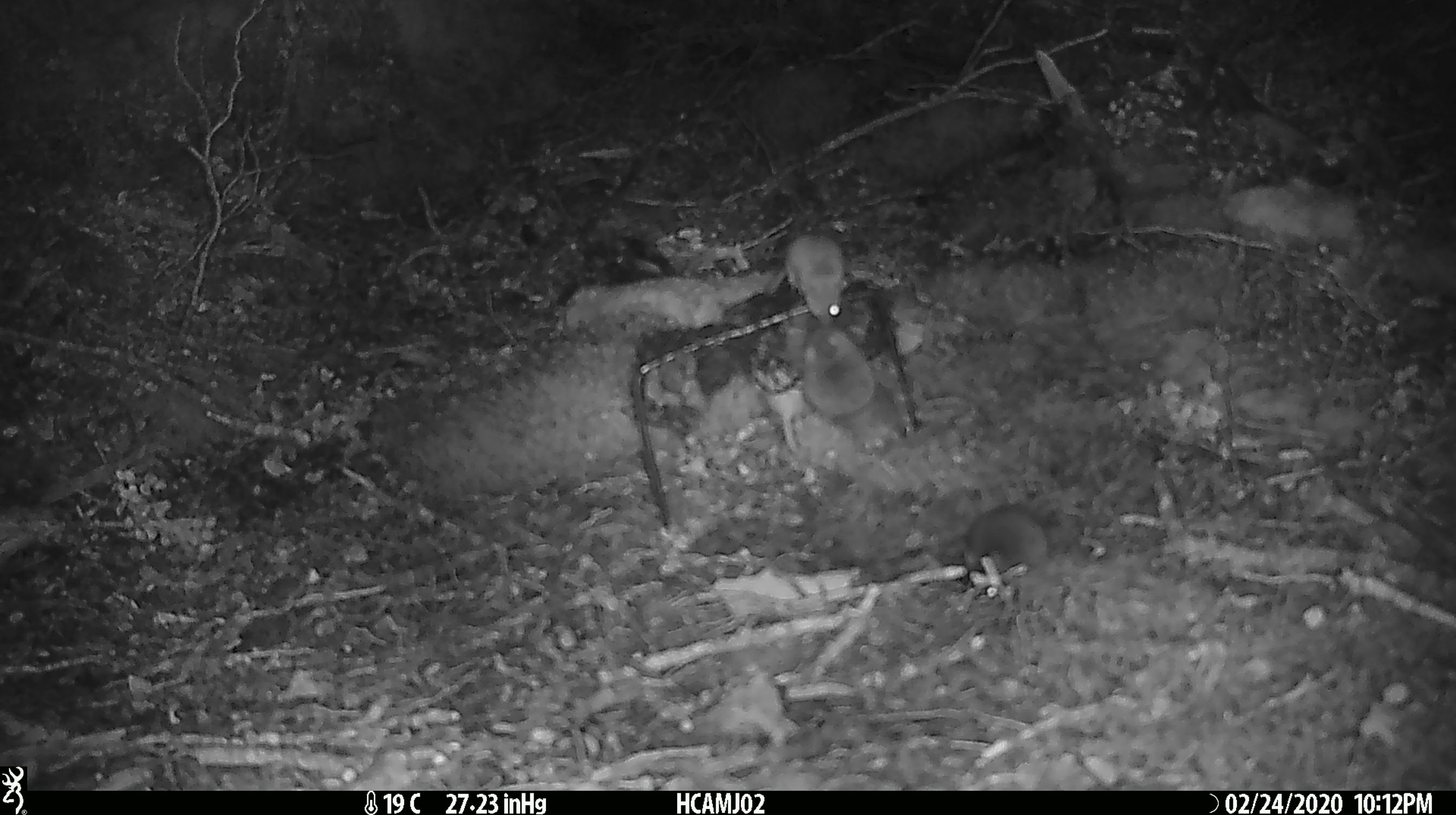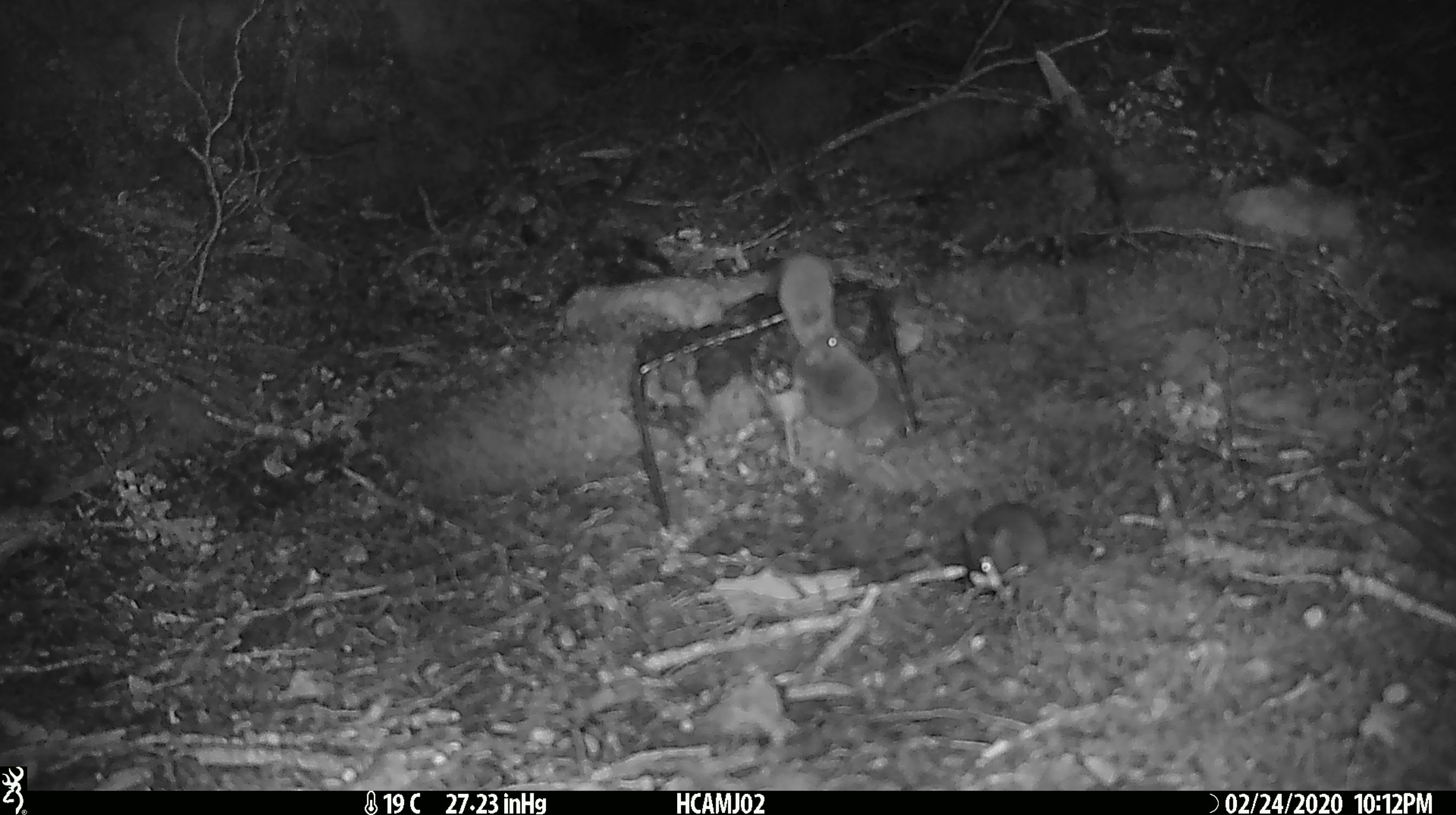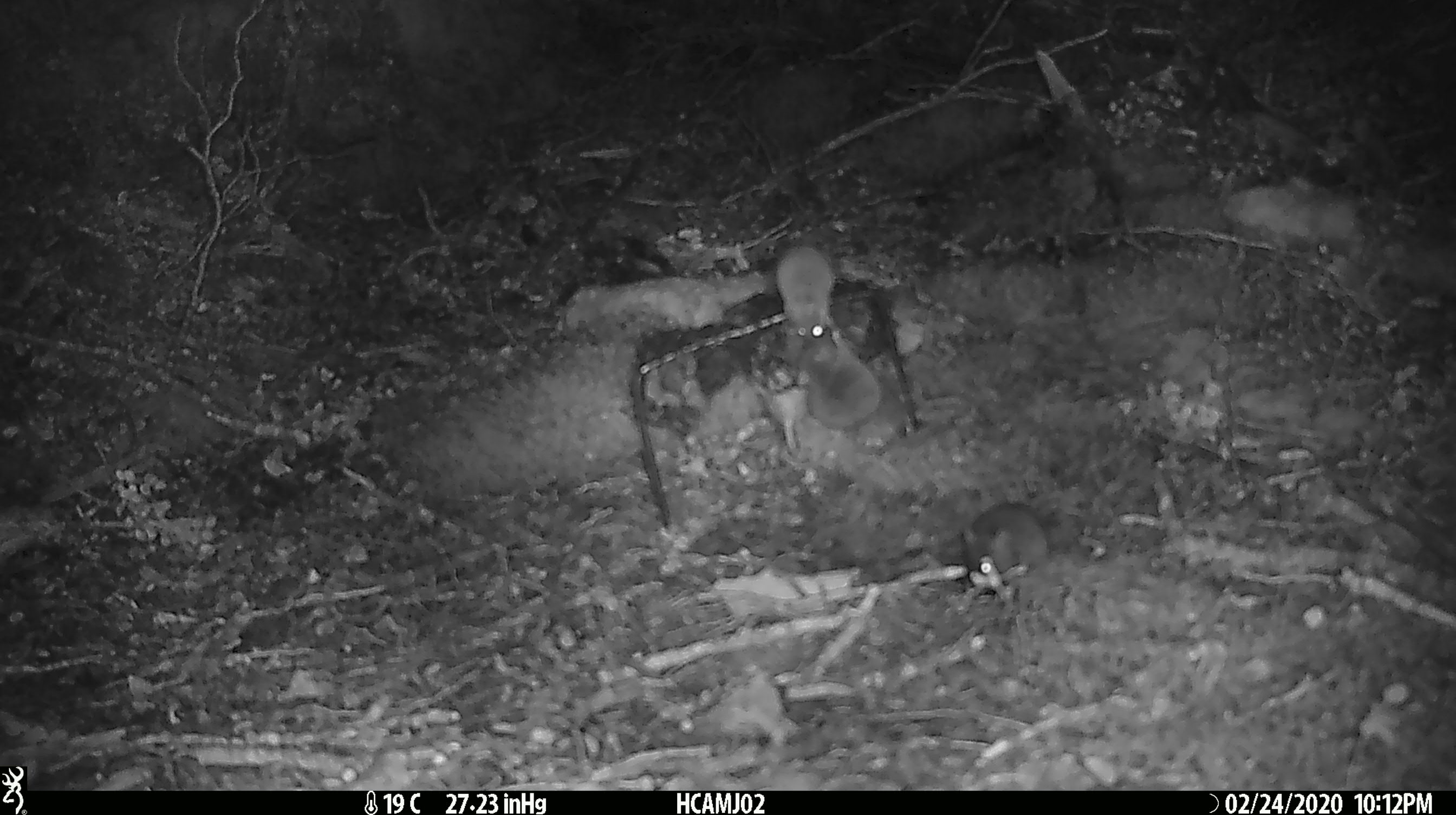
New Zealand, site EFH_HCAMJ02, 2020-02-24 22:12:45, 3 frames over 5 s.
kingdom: Animalia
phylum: Chordata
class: Mammalia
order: Rodentia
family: Muridae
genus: Mus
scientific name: Mus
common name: mouse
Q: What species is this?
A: Mouse (Mus).